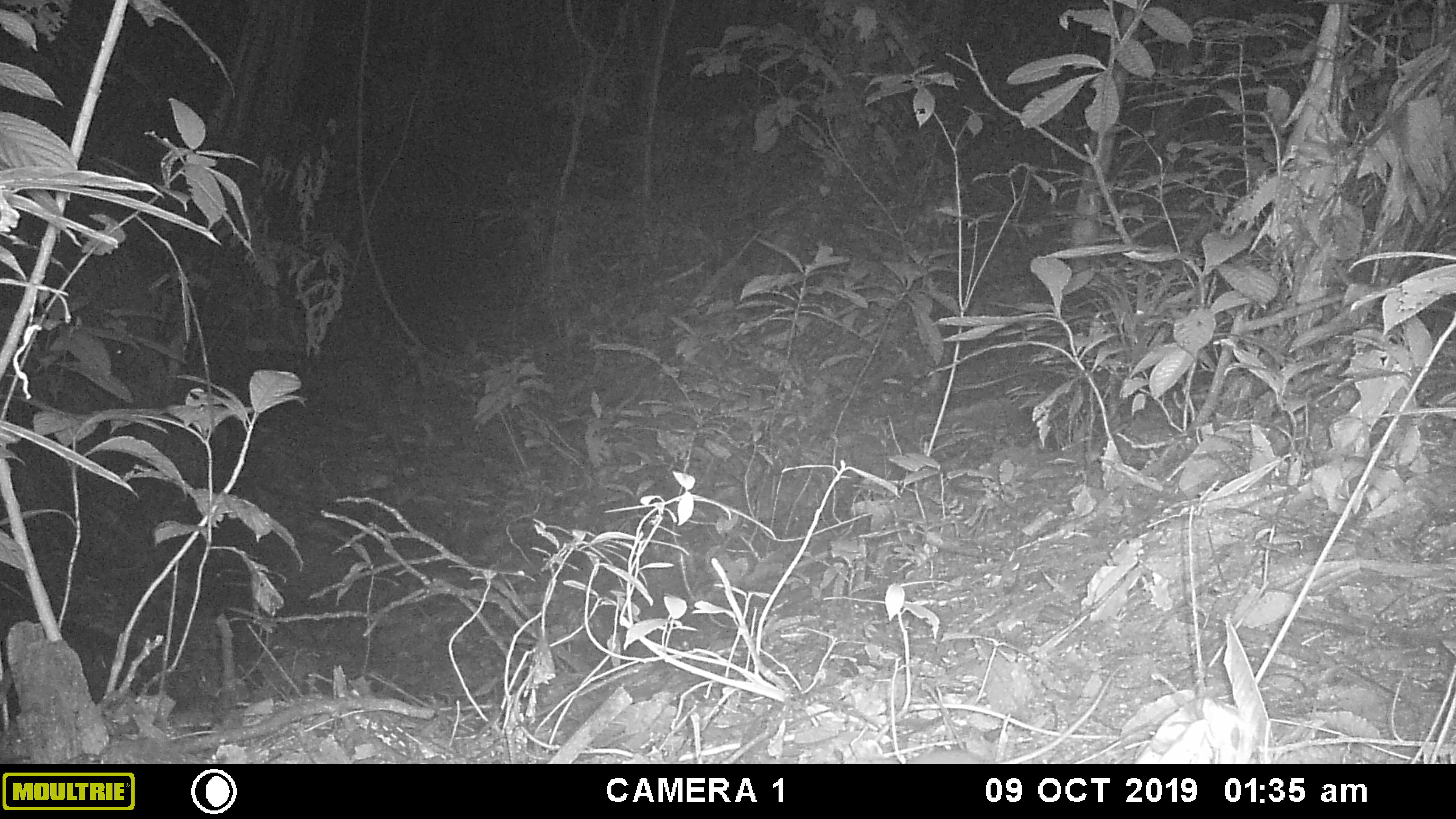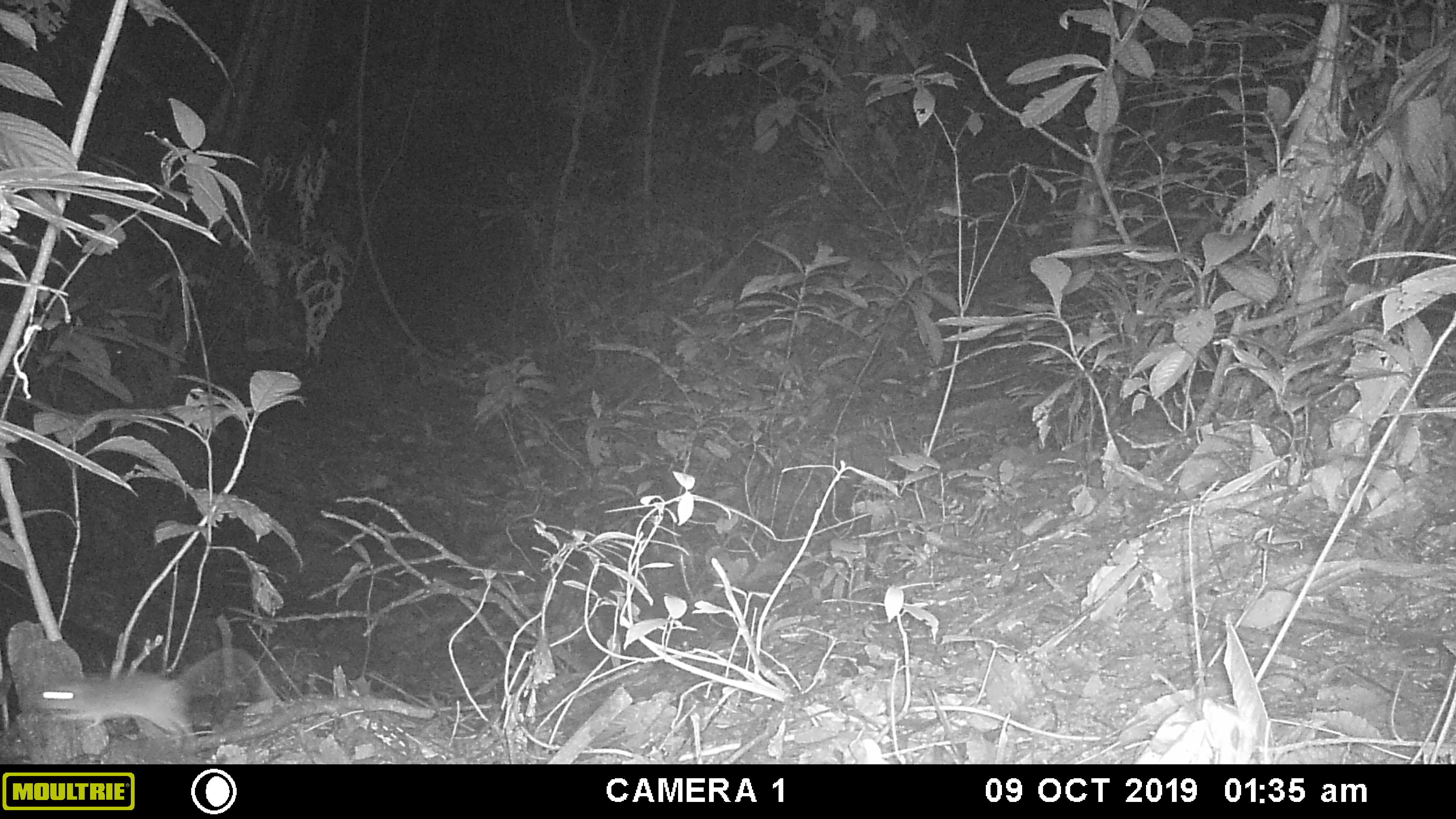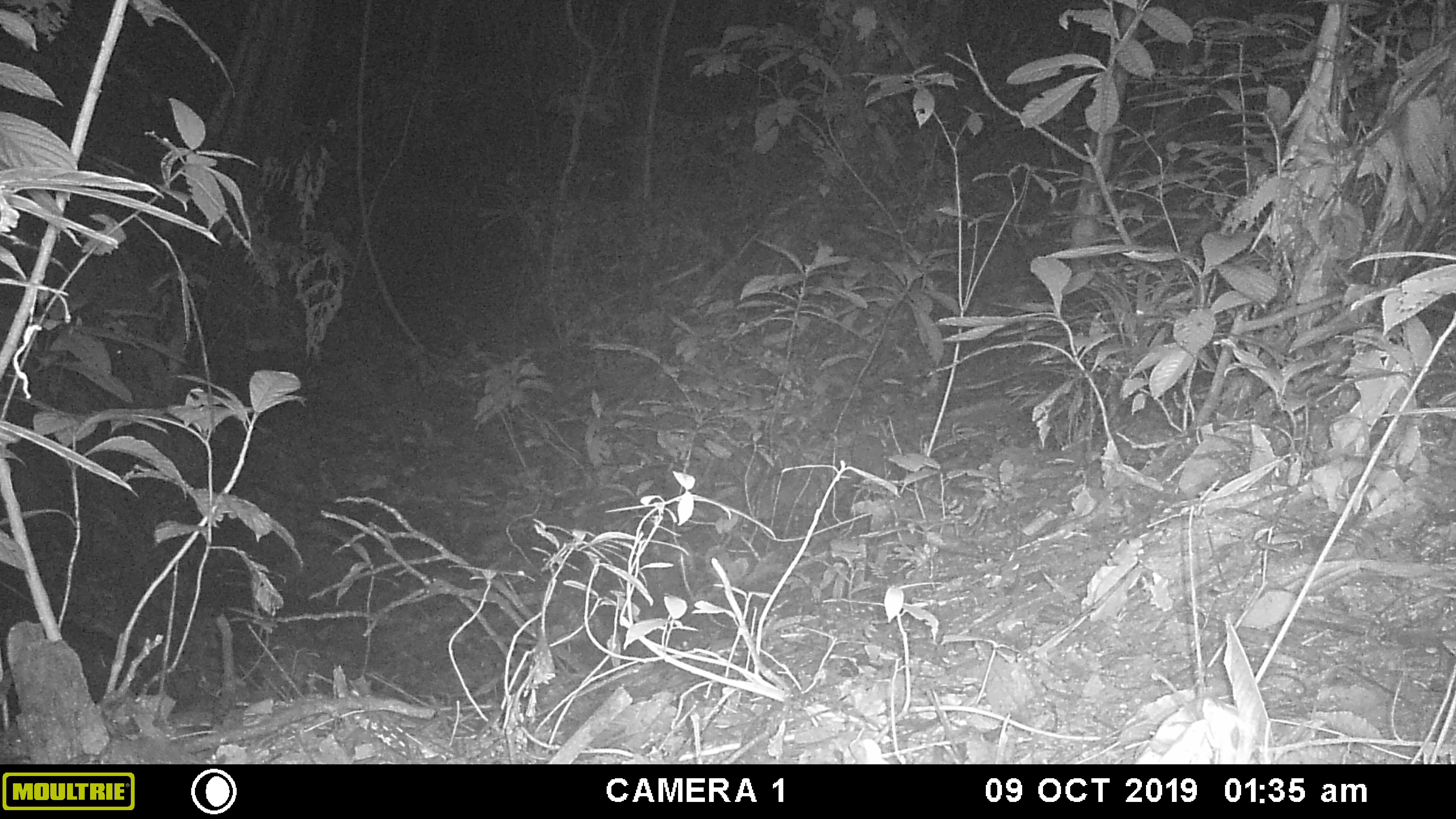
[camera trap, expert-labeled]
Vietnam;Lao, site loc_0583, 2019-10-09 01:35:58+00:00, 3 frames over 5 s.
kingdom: Animalia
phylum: Chordata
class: Mammalia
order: Rodentia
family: Muridae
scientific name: Muridae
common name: old-world mice and rats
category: unidentified murid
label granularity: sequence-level